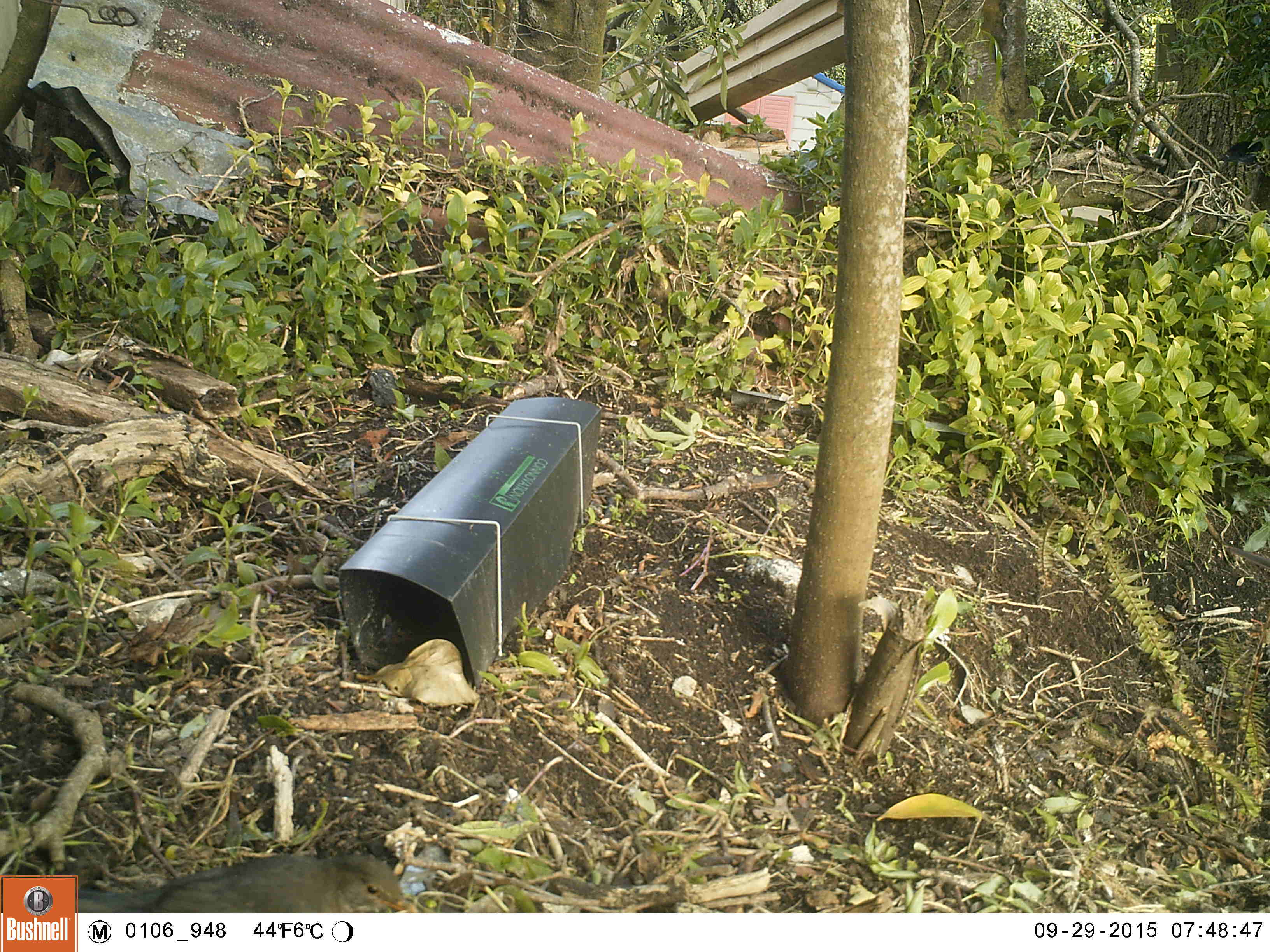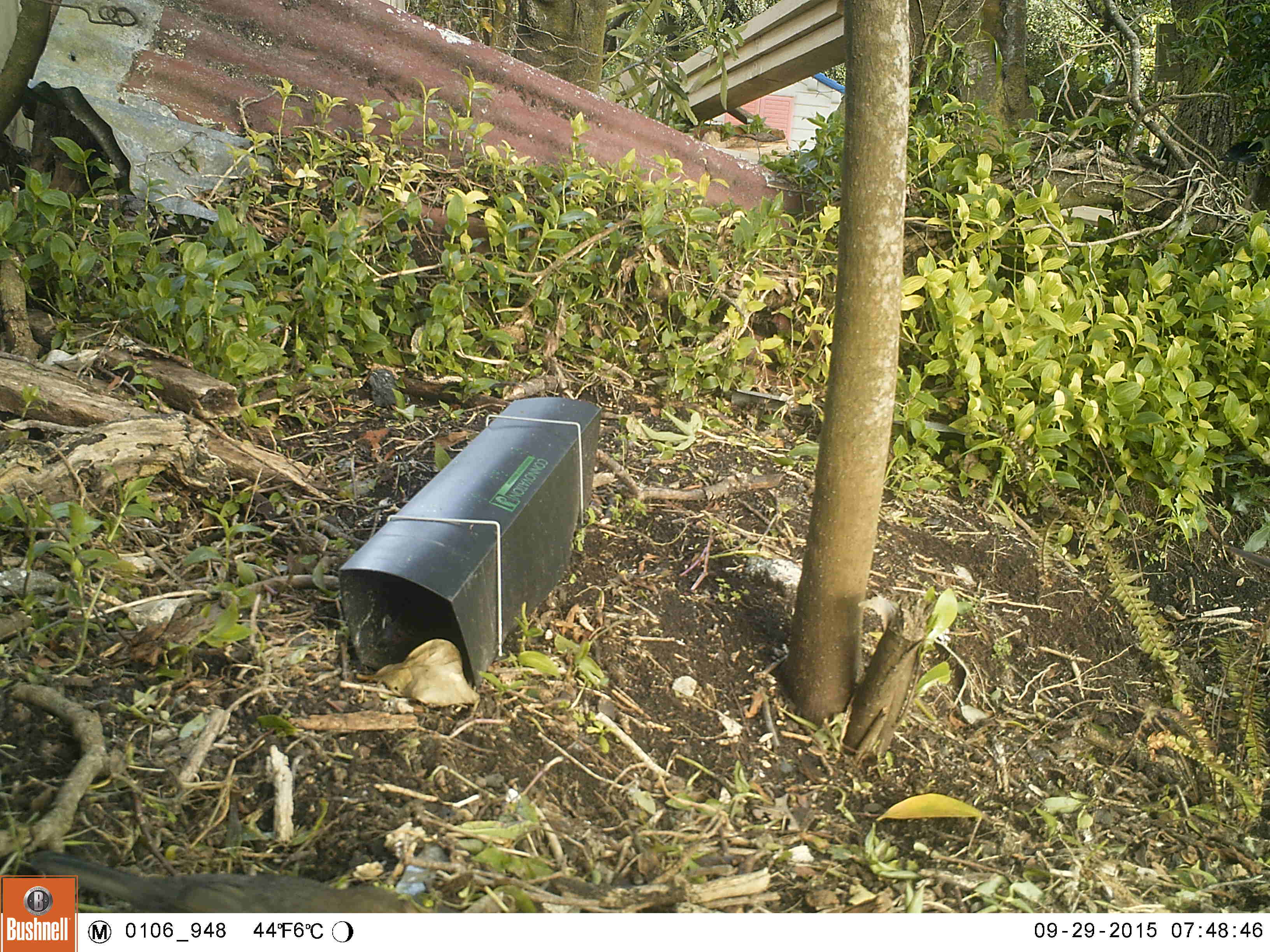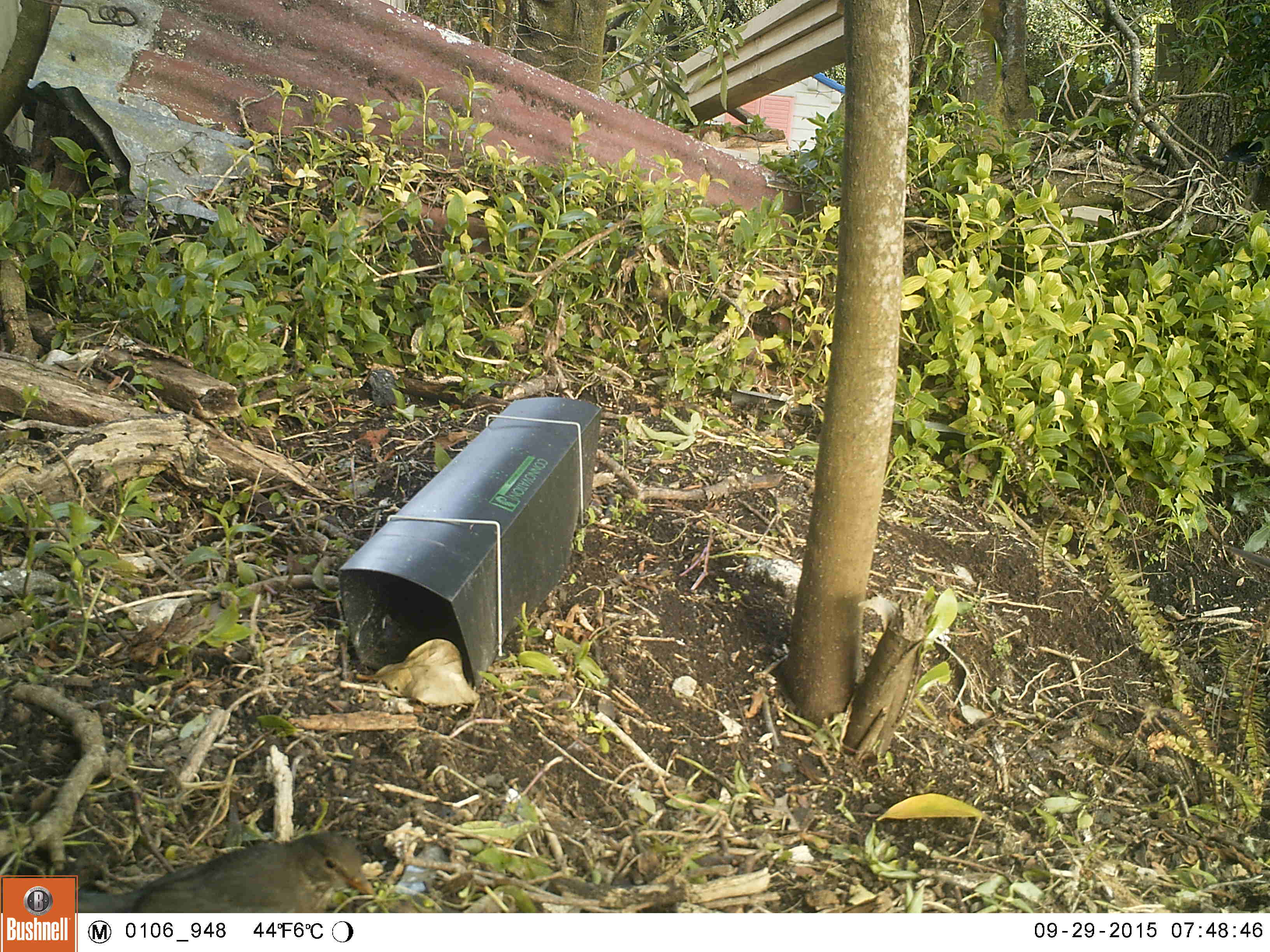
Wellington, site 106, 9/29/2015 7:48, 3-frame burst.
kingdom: Animalia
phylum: Chordata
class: Aves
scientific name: Aves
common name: bird